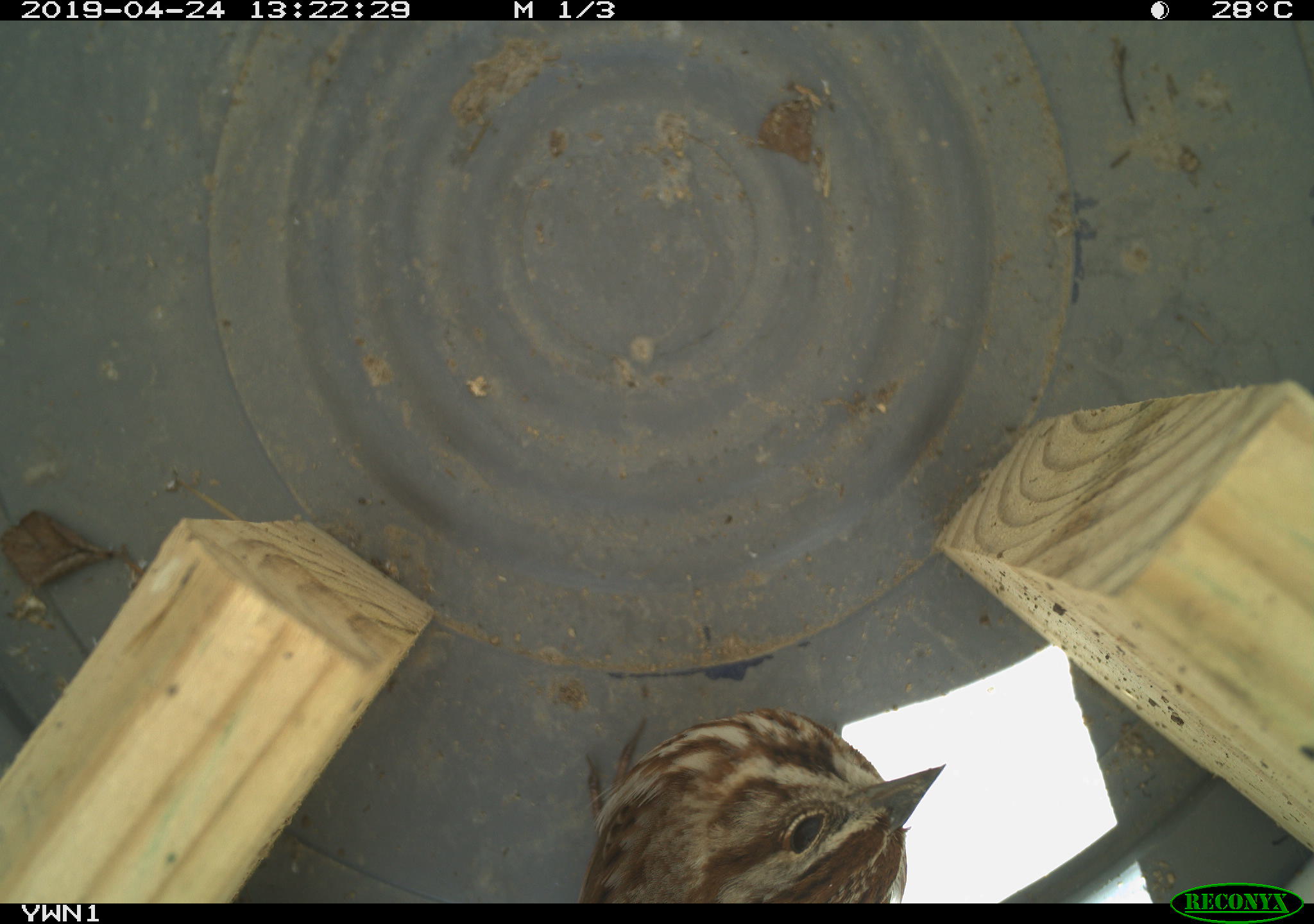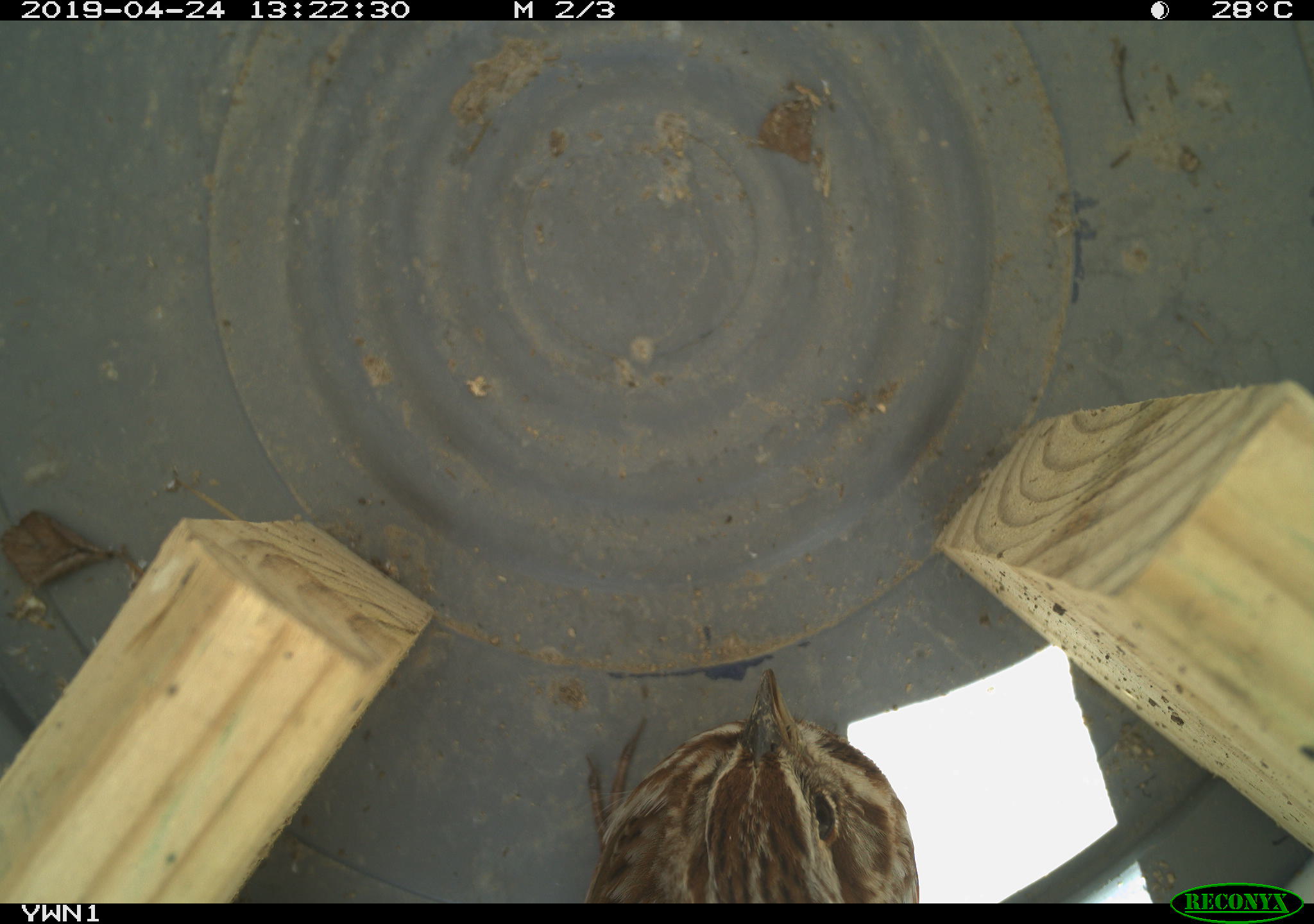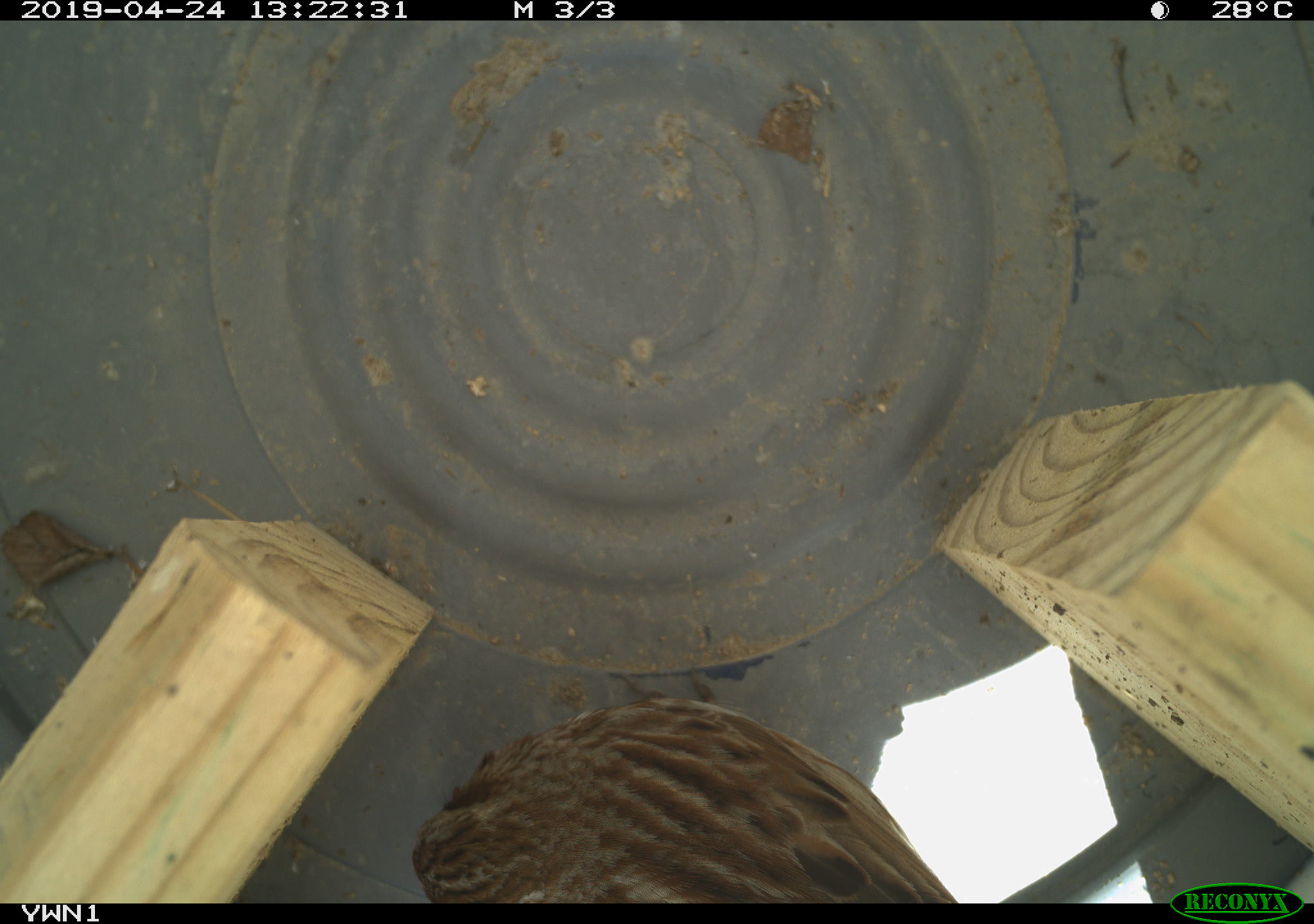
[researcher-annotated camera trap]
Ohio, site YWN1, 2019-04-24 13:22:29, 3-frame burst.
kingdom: Animalia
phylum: Chordata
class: Aves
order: Passeriformes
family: Passerellidae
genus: Melospiza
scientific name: Melospiza melodia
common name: song sparrow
Song sparrow (Melospiza melodia).